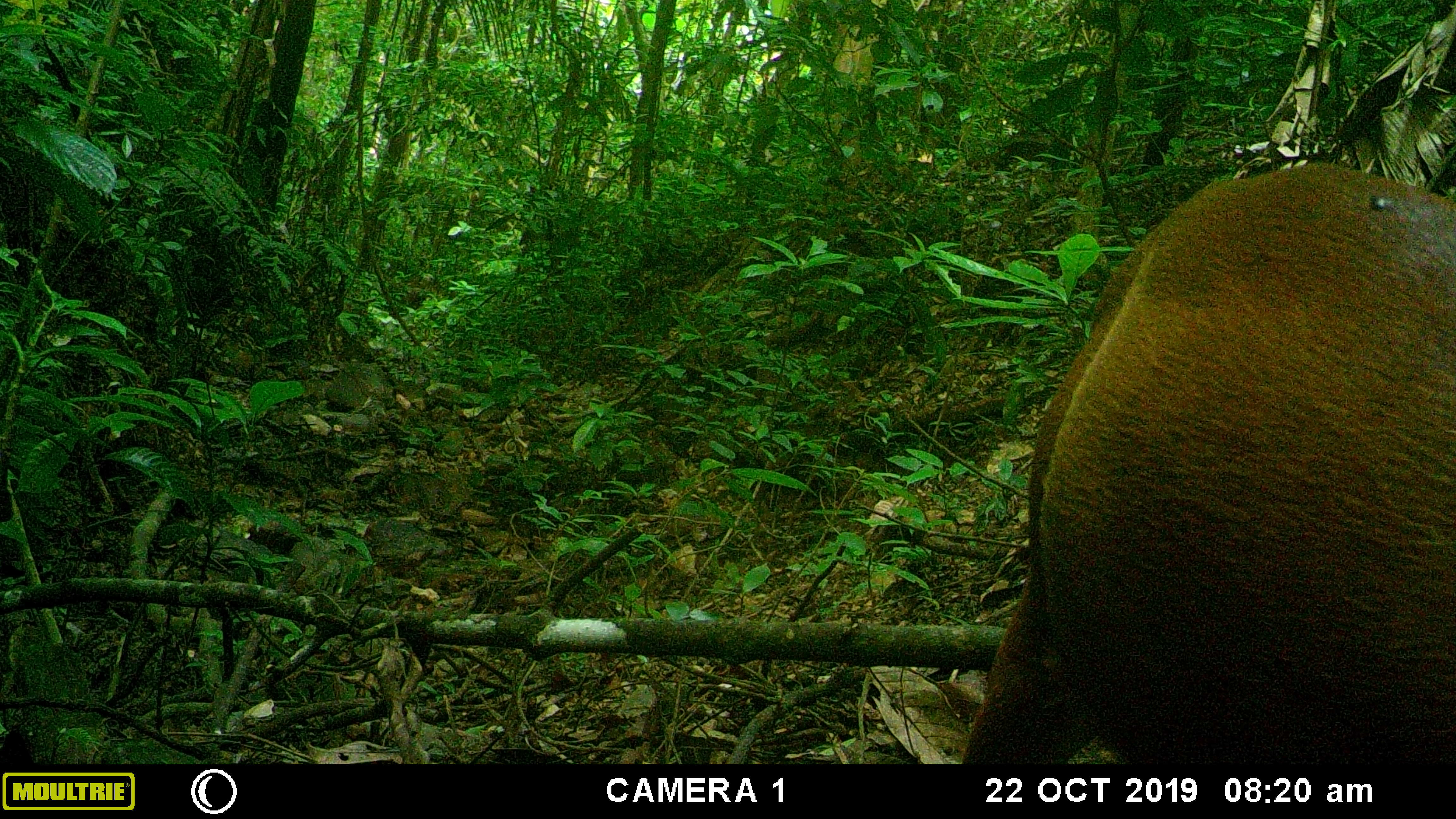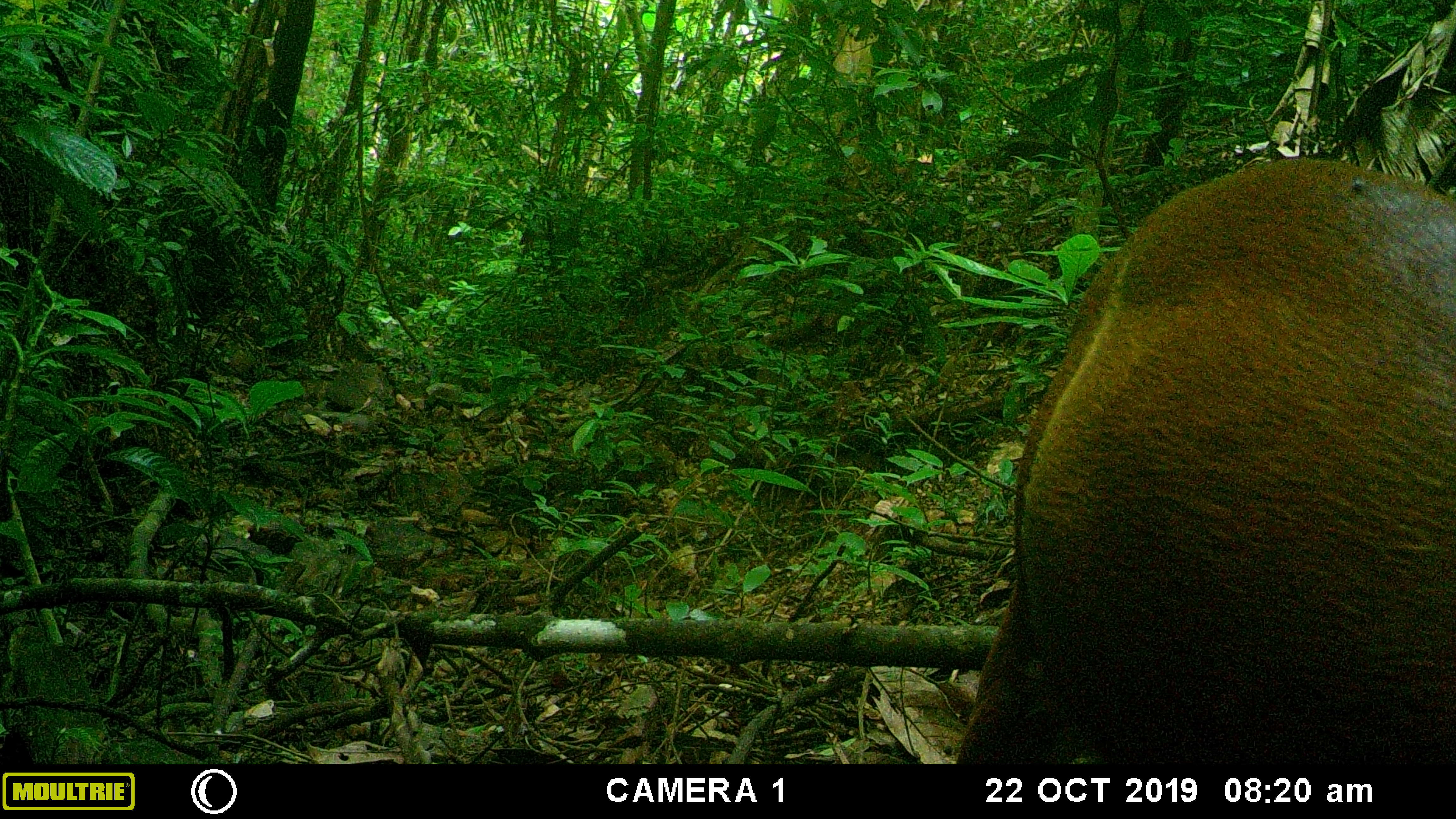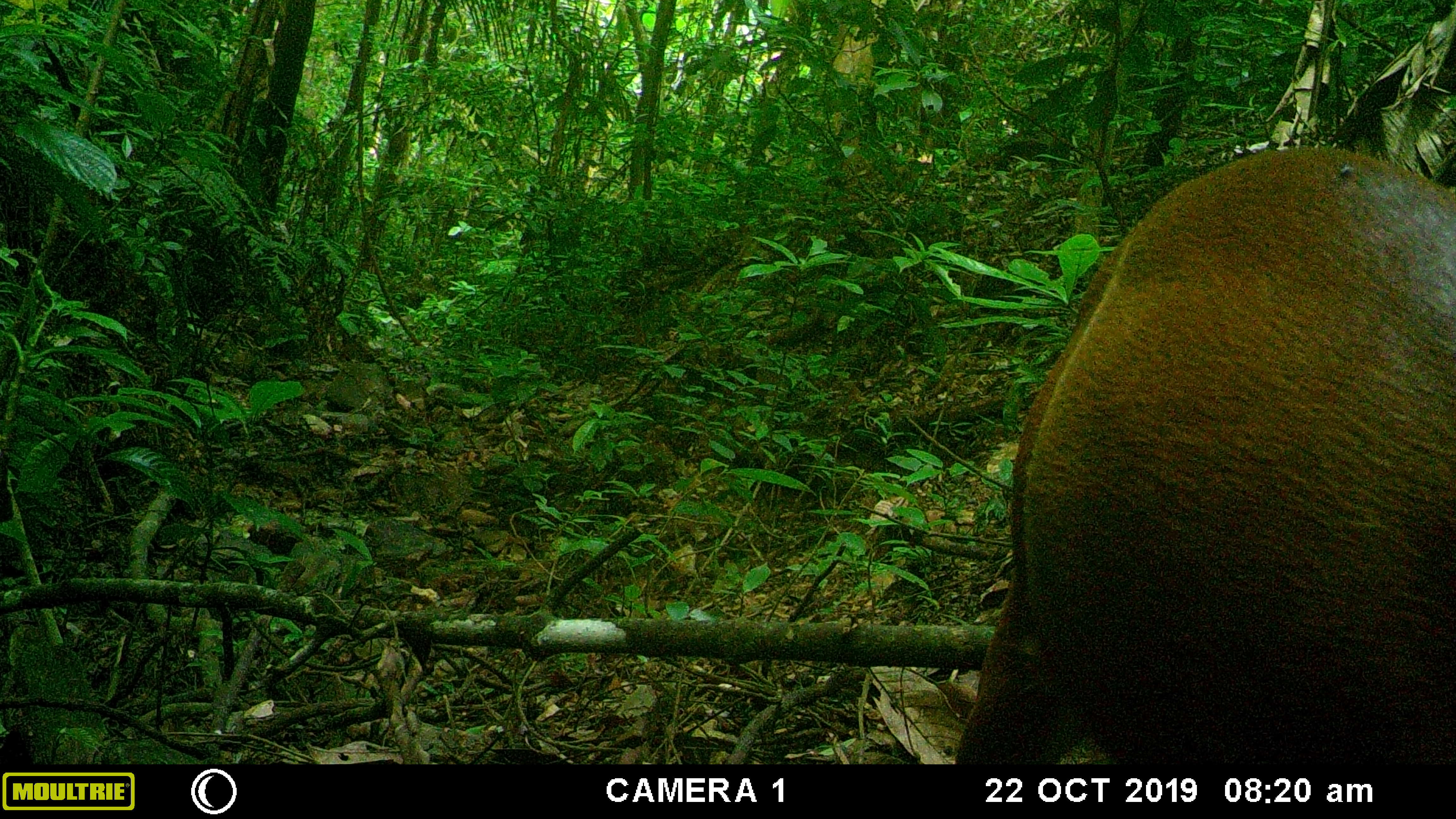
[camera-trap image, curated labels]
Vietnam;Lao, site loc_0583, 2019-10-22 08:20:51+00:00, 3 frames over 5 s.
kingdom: Animalia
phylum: Chordata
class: Mammalia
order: Artiodactyla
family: Cervidae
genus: Muntiacus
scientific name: Muntiacus muntjak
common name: red muntjac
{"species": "red muntjac (Muntiacus muntjak)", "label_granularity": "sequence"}